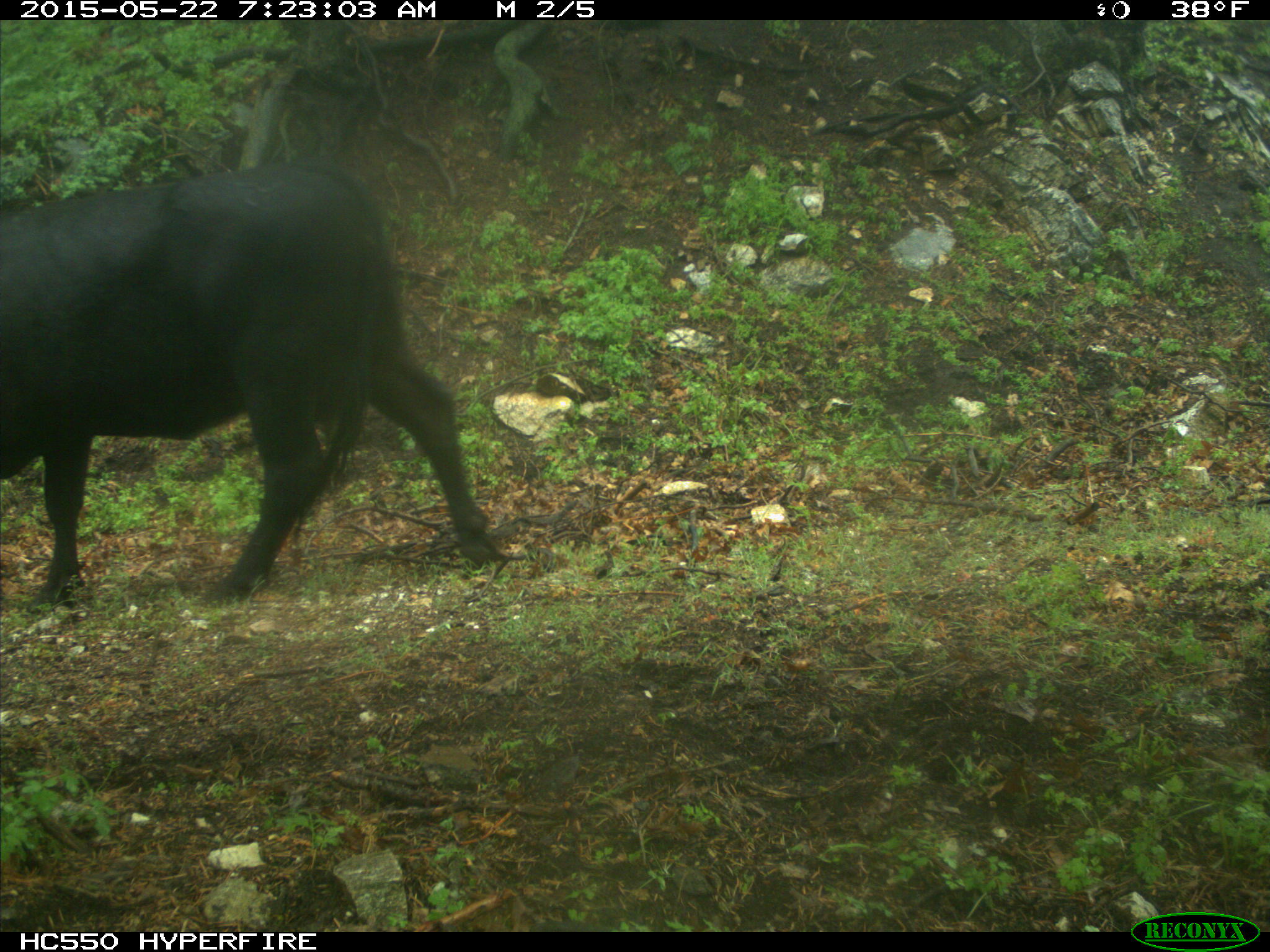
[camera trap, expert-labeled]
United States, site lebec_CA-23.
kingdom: Animalia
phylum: Chordata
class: Mammalia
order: Artiodactyla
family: Bovidae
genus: Bos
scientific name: Bos taurus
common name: domestic cow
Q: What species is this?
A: Bos taurus (domestic cow).